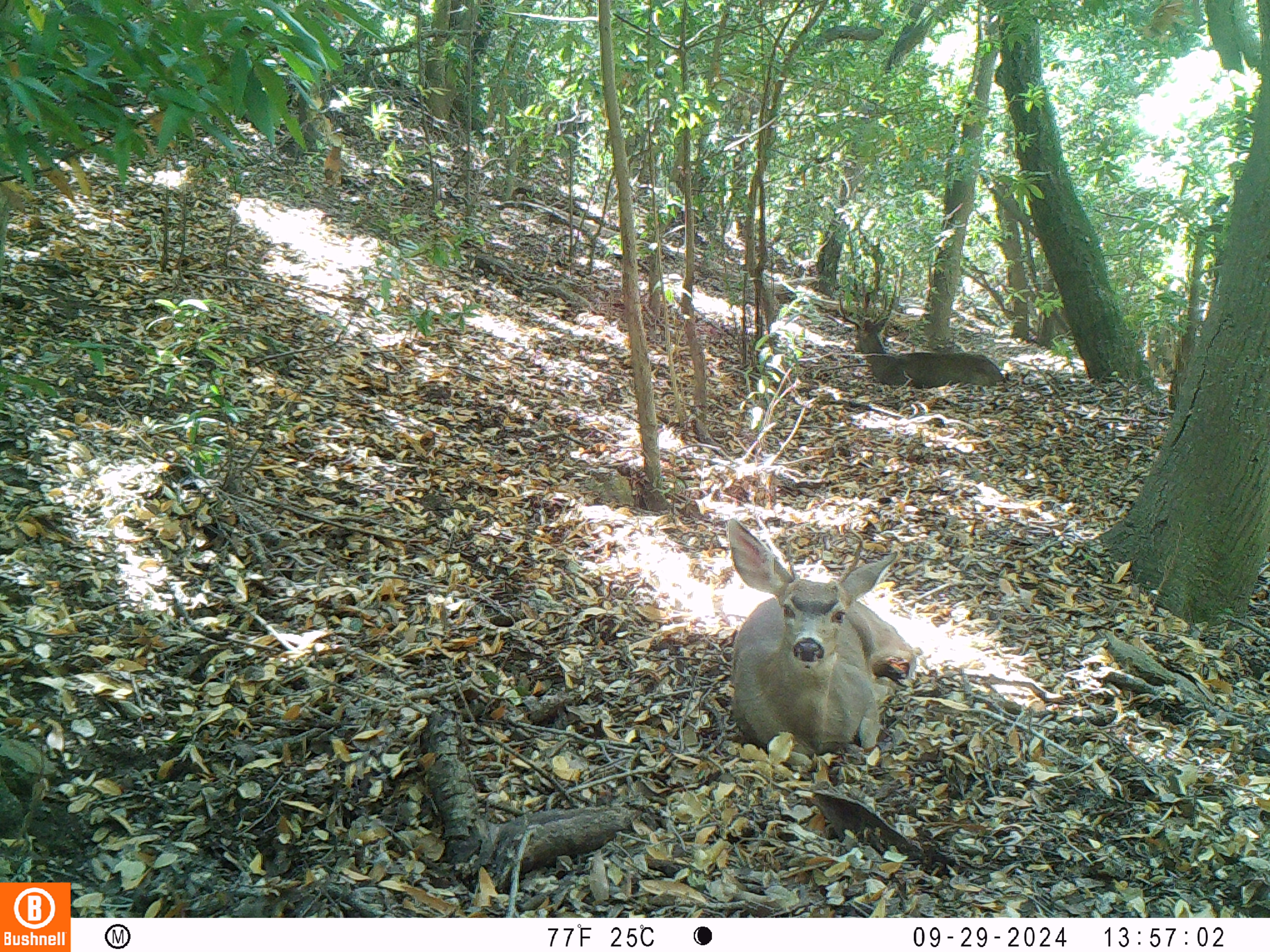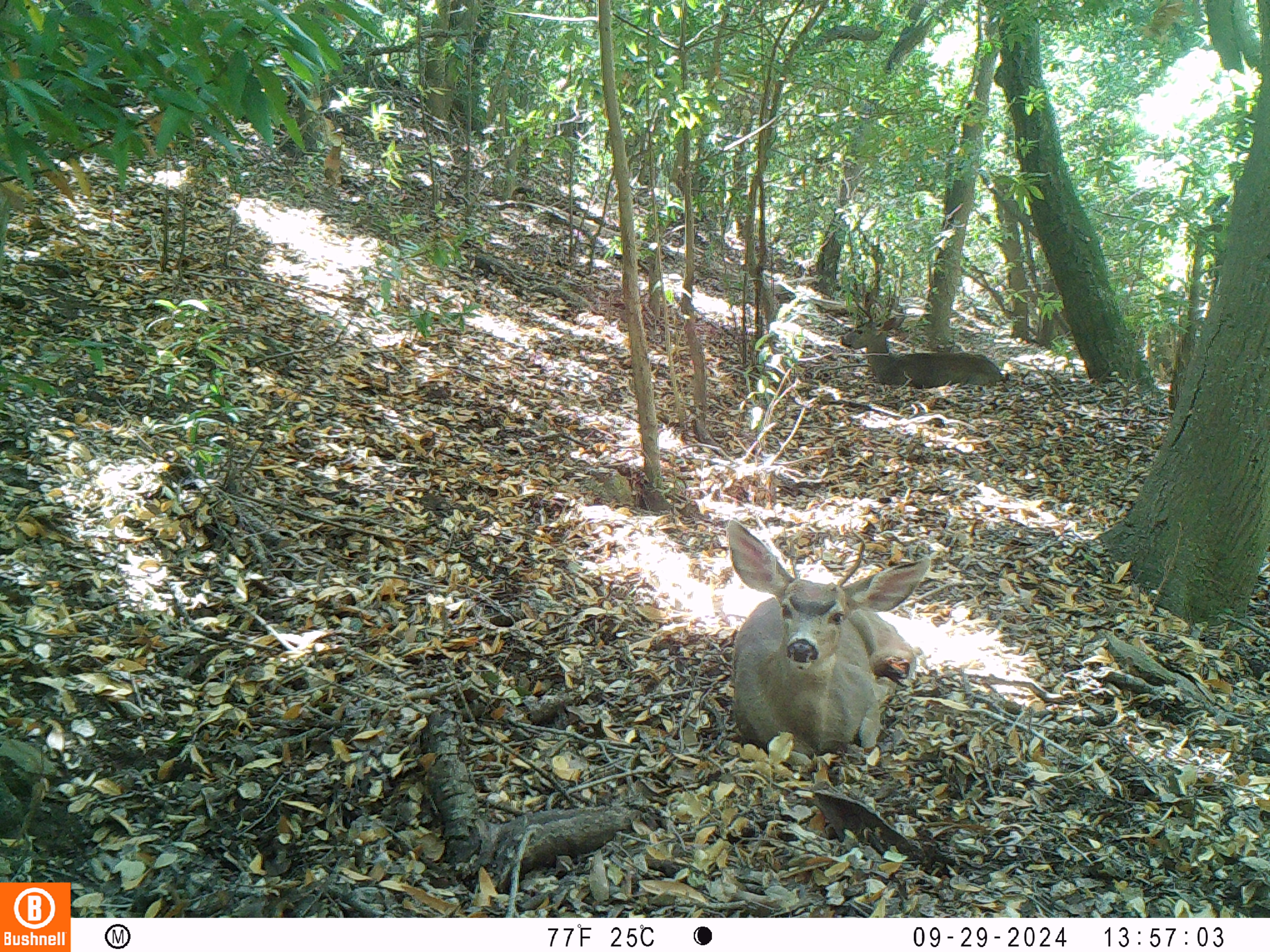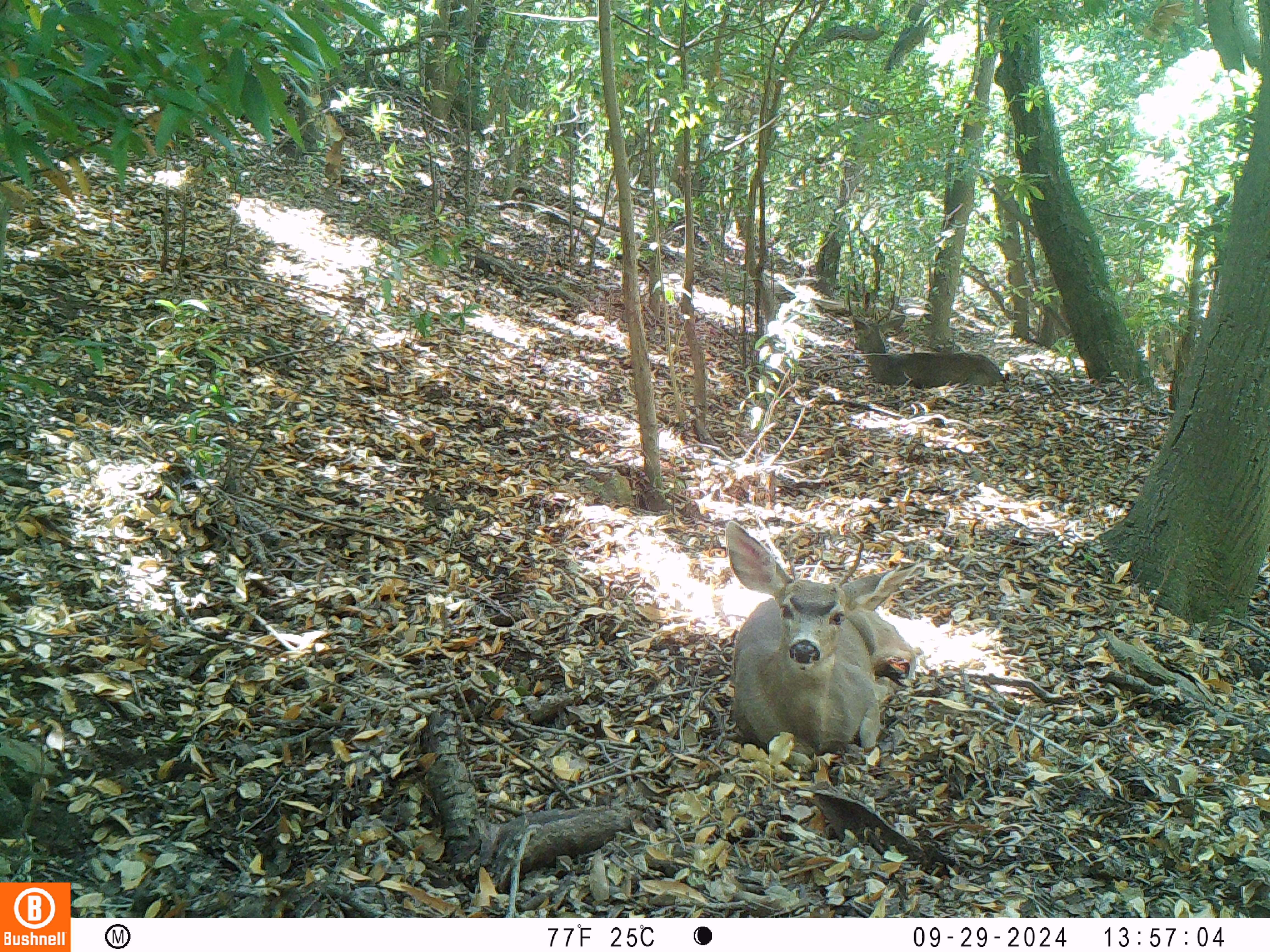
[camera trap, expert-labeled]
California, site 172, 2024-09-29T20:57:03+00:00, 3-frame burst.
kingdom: Animalia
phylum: Chordata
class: Mammalia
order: Artiodactyla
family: Cervidae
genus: Odocoileus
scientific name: Odocoileus hemionus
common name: mule deer